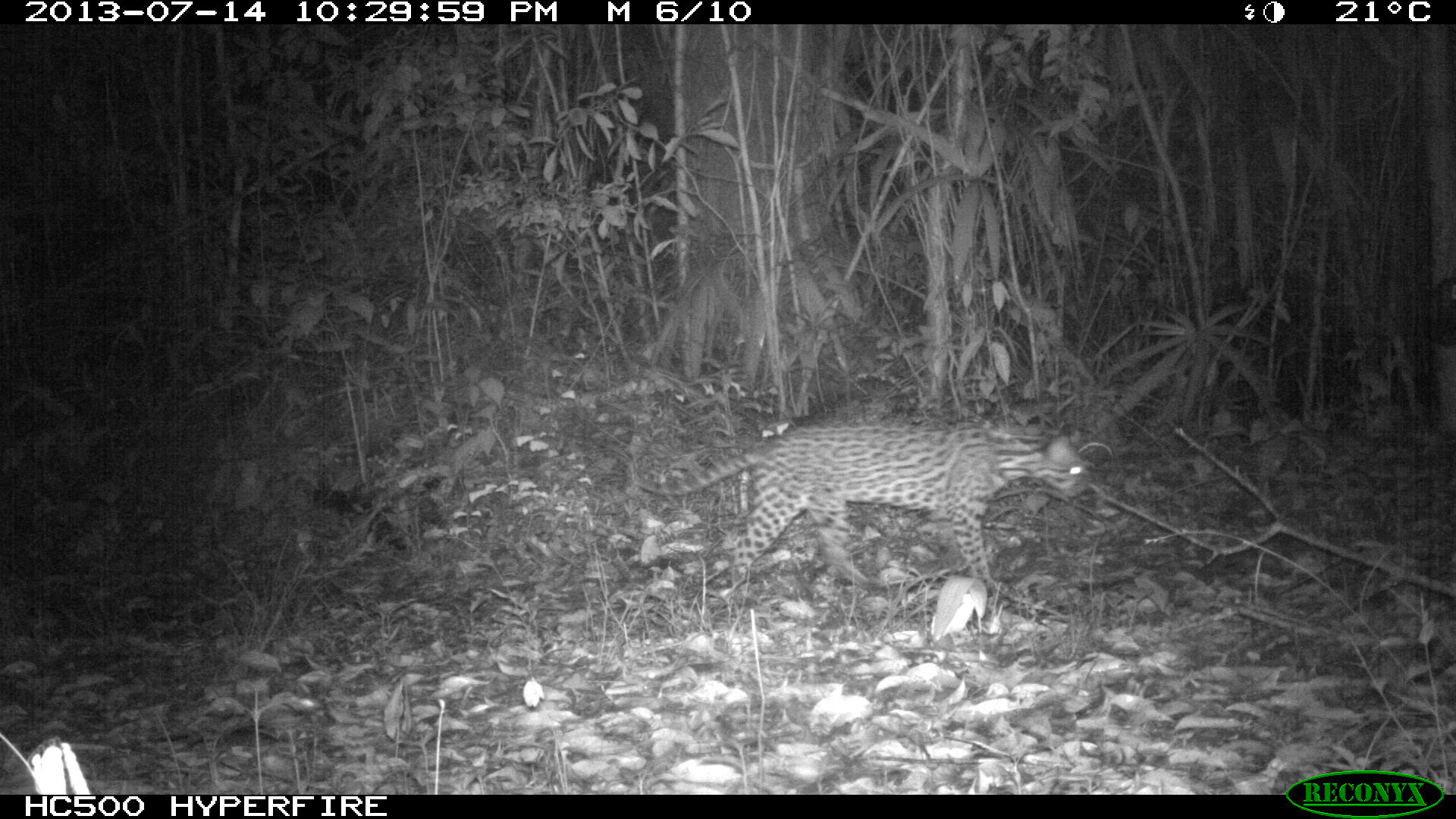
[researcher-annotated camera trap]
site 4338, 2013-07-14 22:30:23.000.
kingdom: Animalia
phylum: Chordata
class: Mammalia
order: Carnivora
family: Felidae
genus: Leopardus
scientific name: Leopardus pardalis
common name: ocelot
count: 1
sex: female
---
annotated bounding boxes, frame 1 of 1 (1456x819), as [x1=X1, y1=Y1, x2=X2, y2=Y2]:
leopardus pardalis: [x1=633, y1=420, x2=1094, y2=588]